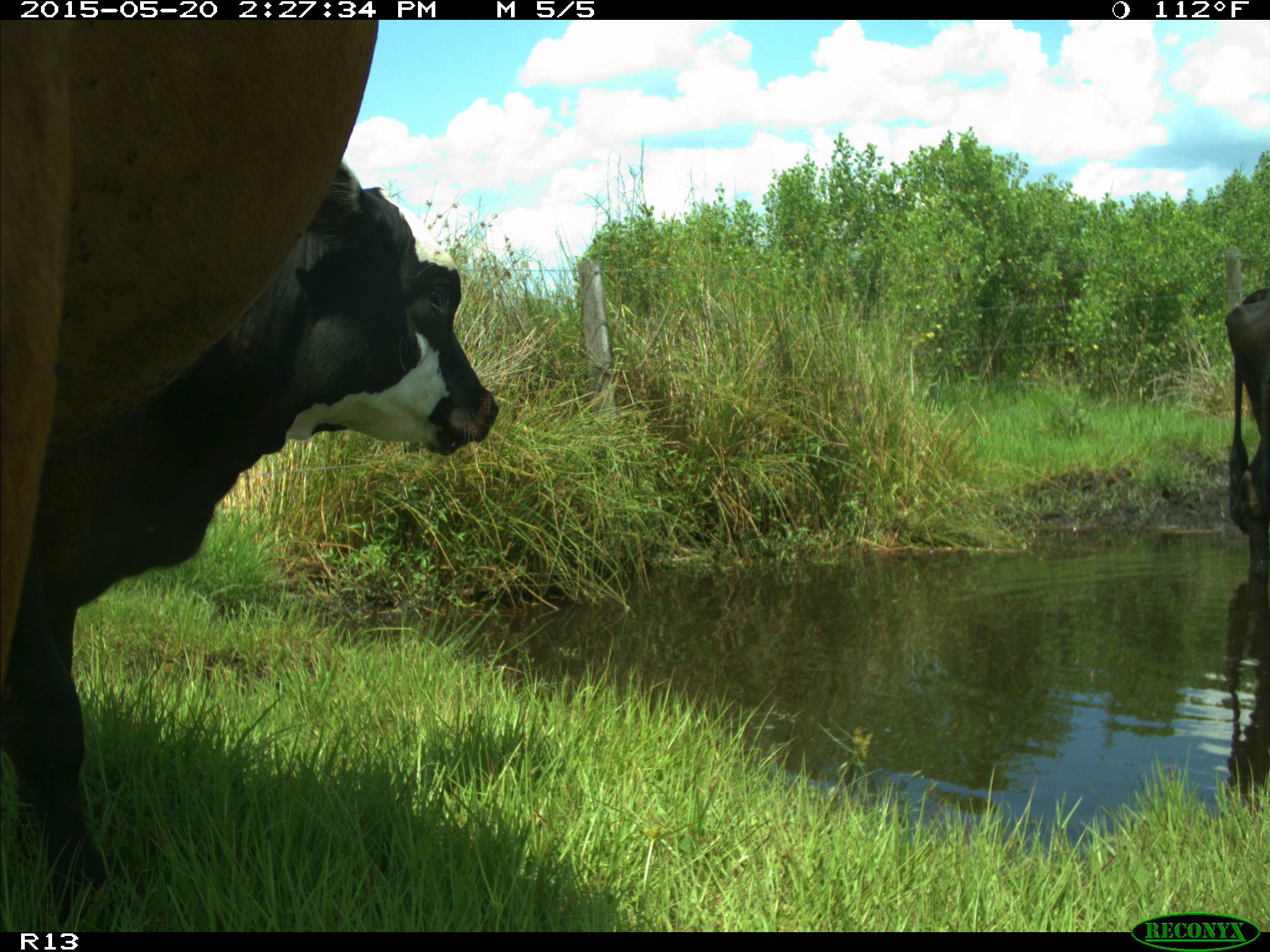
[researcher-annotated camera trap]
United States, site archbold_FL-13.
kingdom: Animalia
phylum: Chordata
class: Mammalia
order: Artiodactyla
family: Bovidae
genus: Bos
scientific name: Bos taurus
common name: domestic cow